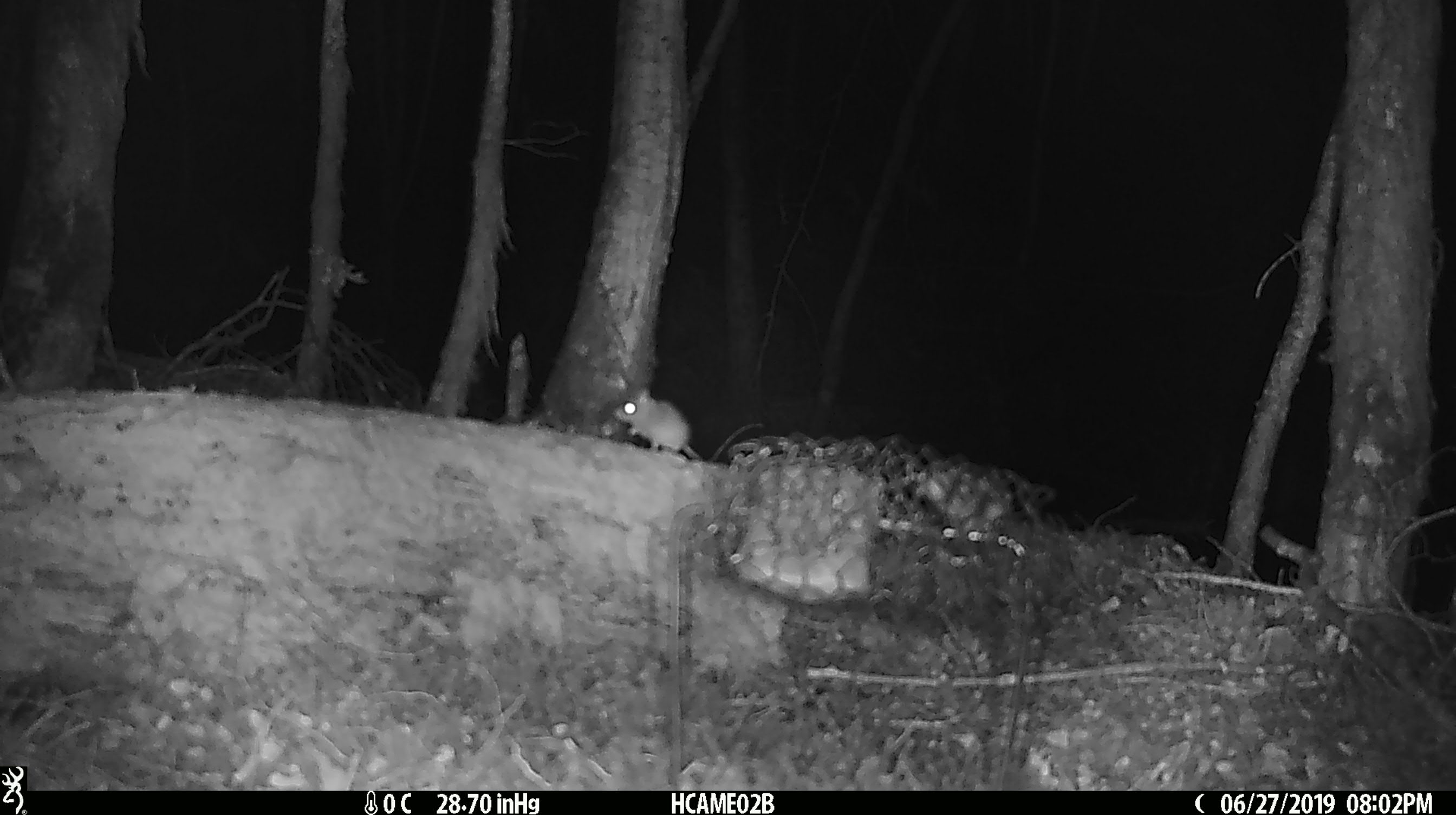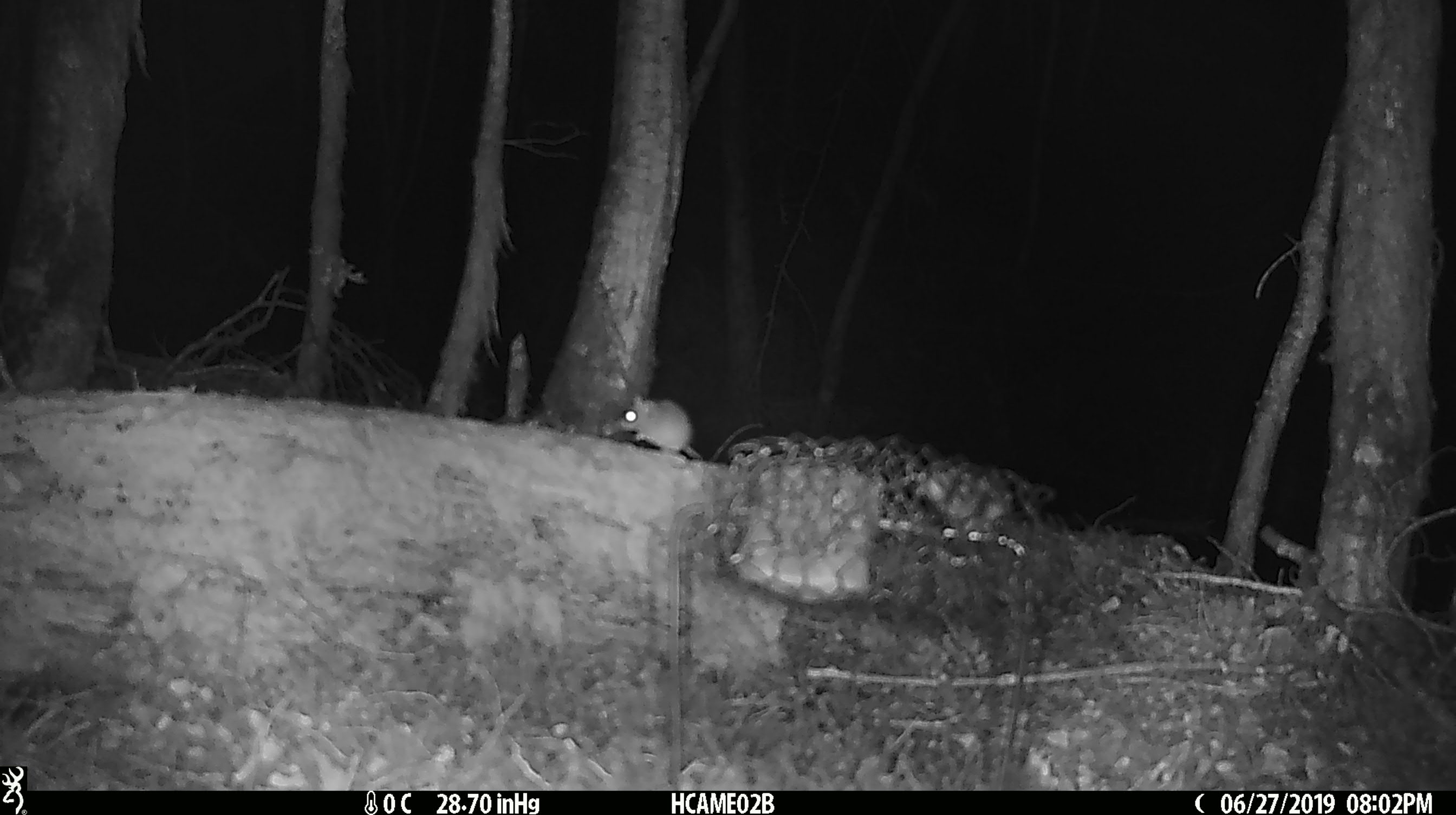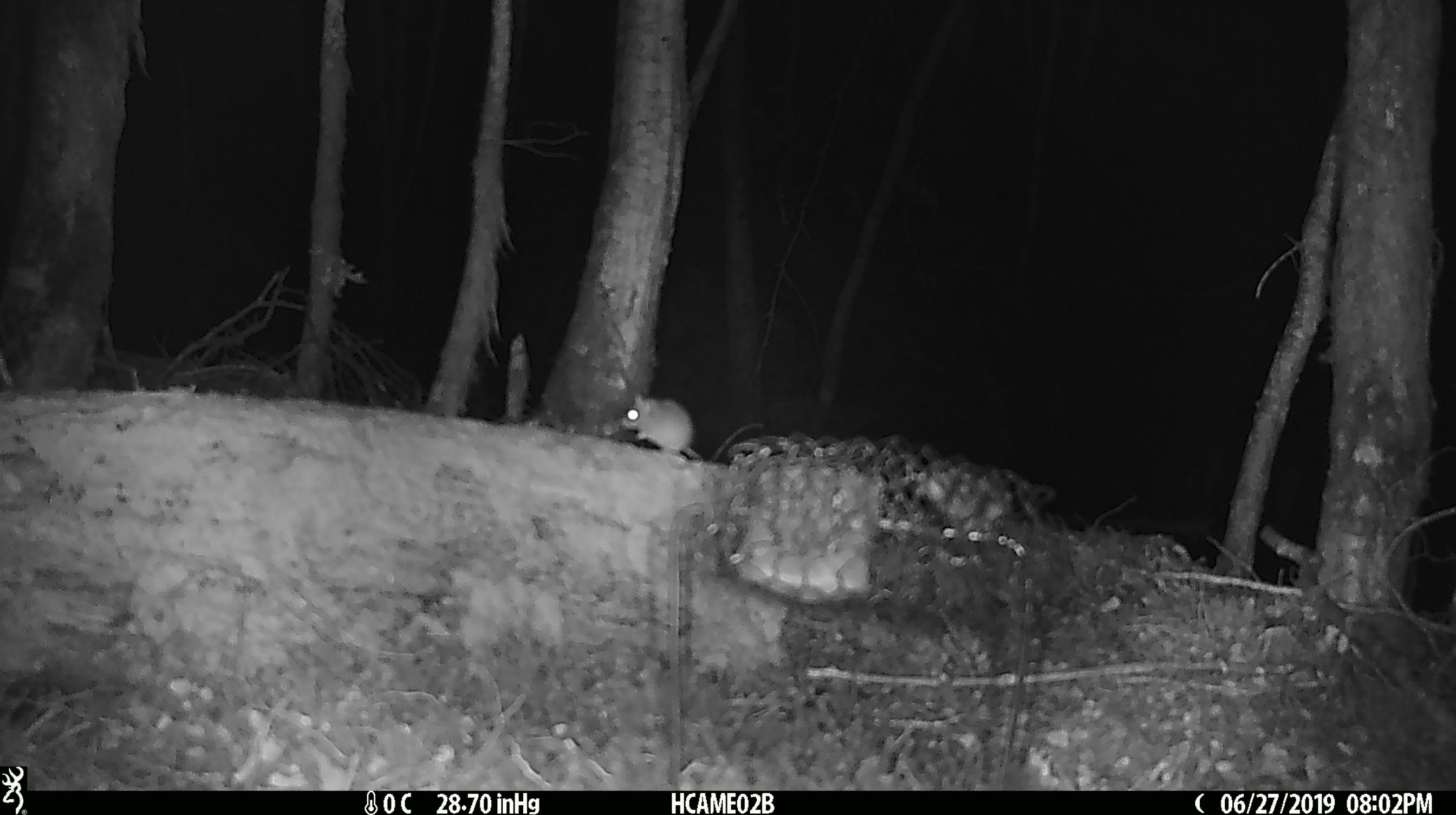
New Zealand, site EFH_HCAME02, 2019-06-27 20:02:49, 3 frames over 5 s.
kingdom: Animalia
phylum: Chordata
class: Mammalia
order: Rodentia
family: Muridae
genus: Mus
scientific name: Mus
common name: mouse